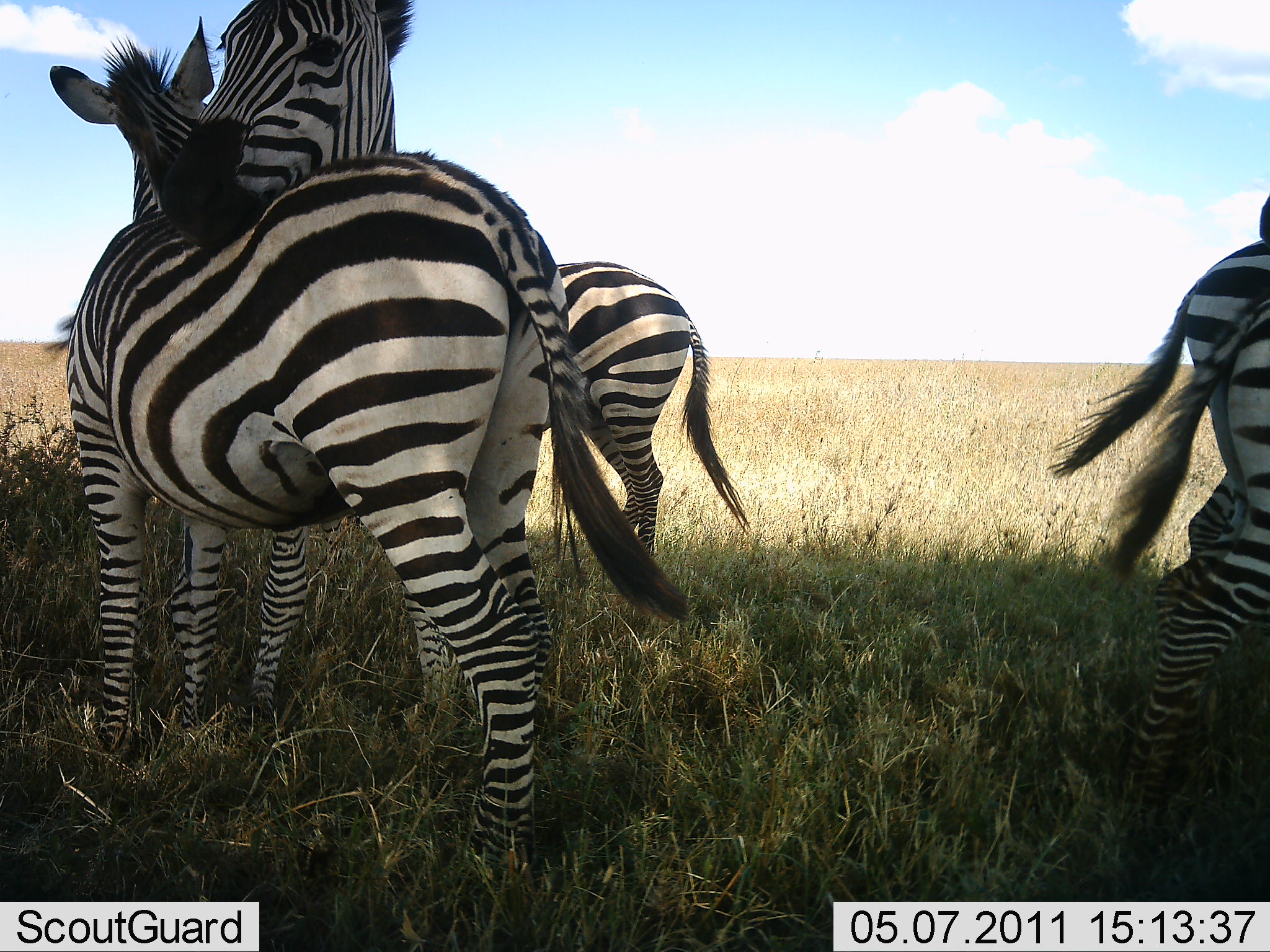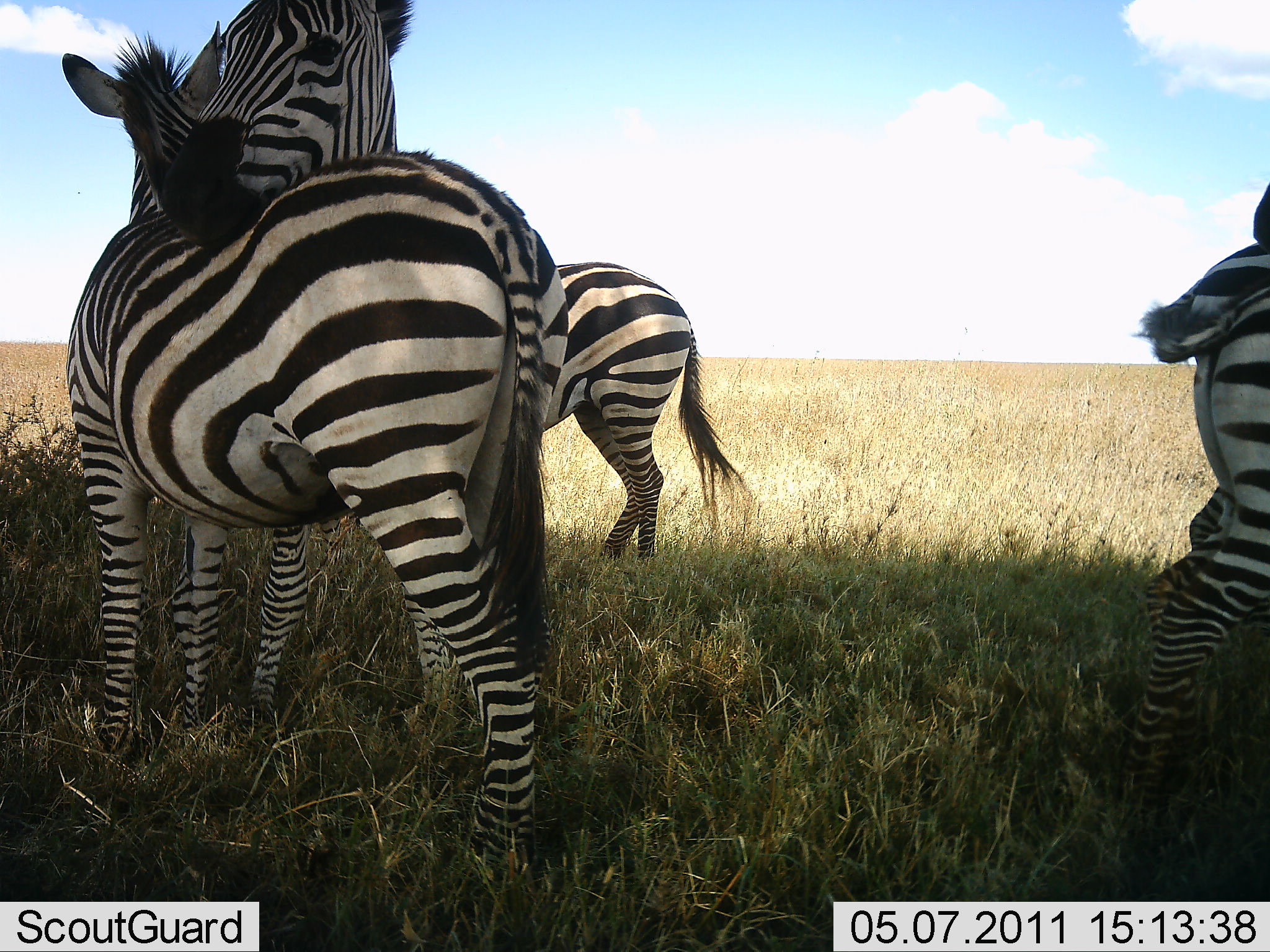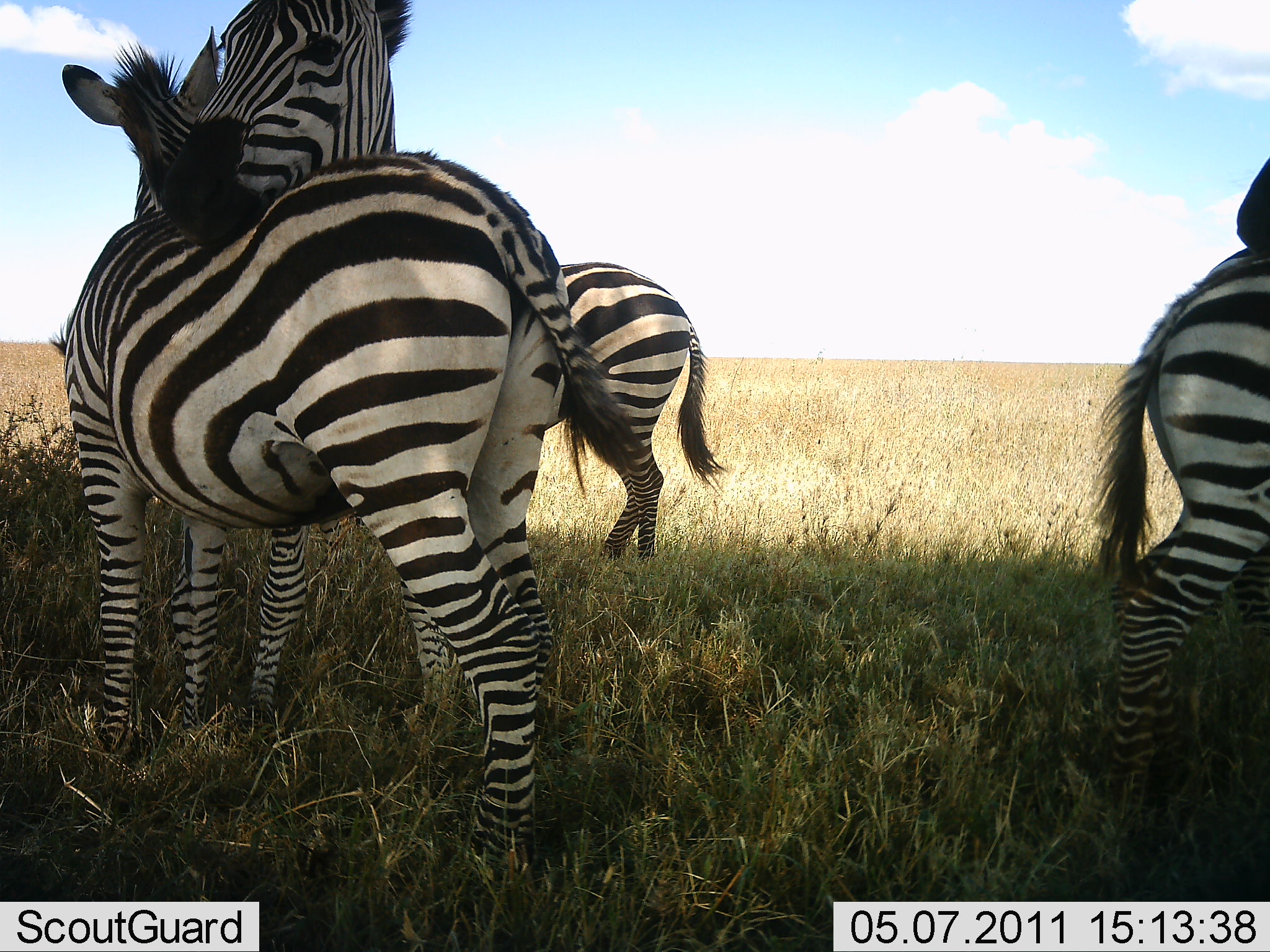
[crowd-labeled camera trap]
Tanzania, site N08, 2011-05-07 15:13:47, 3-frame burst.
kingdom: Animalia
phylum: Chordata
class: Mammalia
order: Perissodactyla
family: Equidae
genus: Equus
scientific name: Equus quagga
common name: plains zebra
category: zebra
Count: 5.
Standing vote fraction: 100%.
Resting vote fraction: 0%.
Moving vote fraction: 0%.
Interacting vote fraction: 64%.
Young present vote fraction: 0%.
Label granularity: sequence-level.